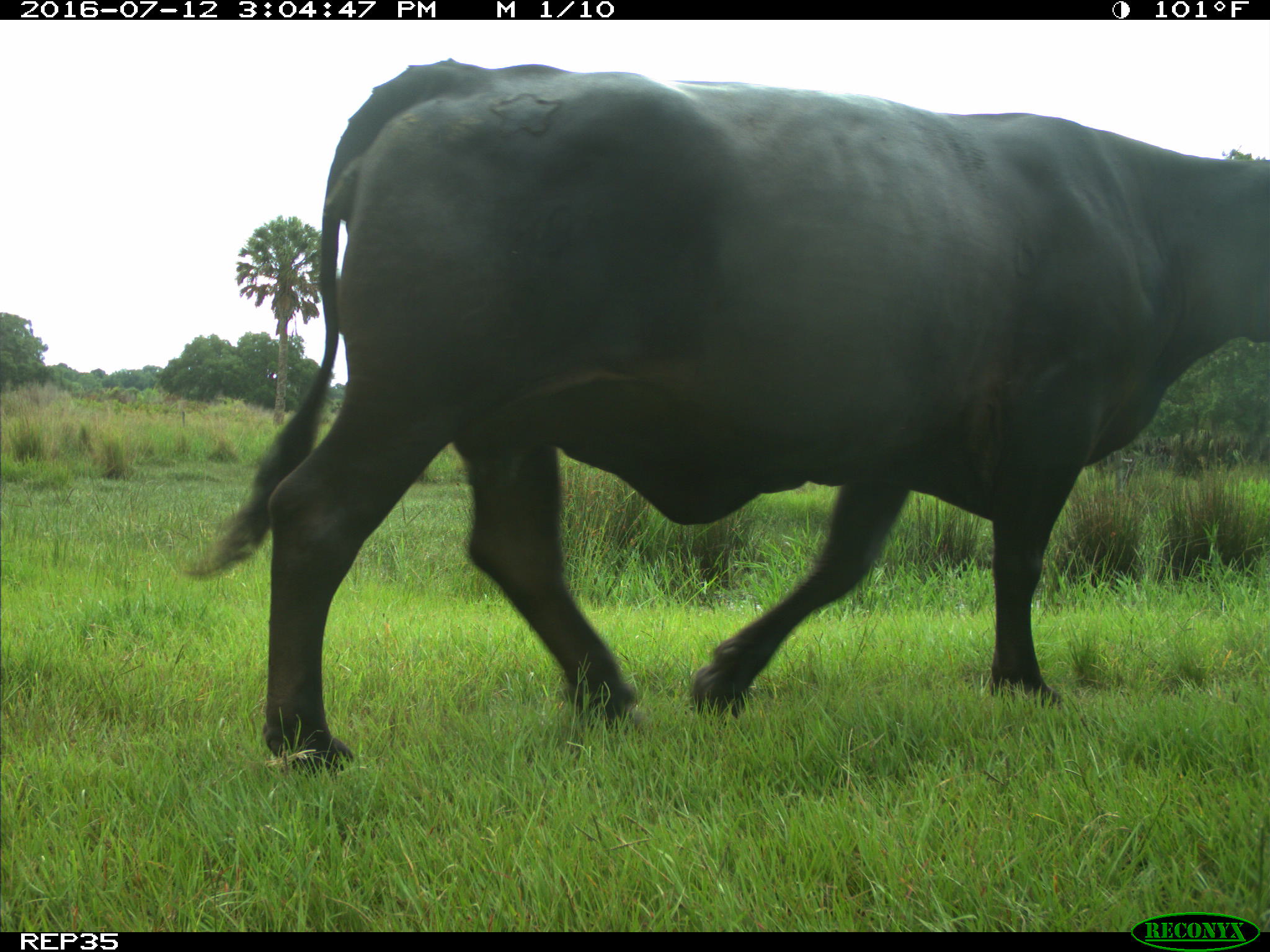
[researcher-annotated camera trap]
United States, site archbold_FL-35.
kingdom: Animalia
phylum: Chordata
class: Mammalia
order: Artiodactyla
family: Bovidae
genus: Bos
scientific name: Bos taurus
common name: domestic cow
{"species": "Bos taurus (domestic cow)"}